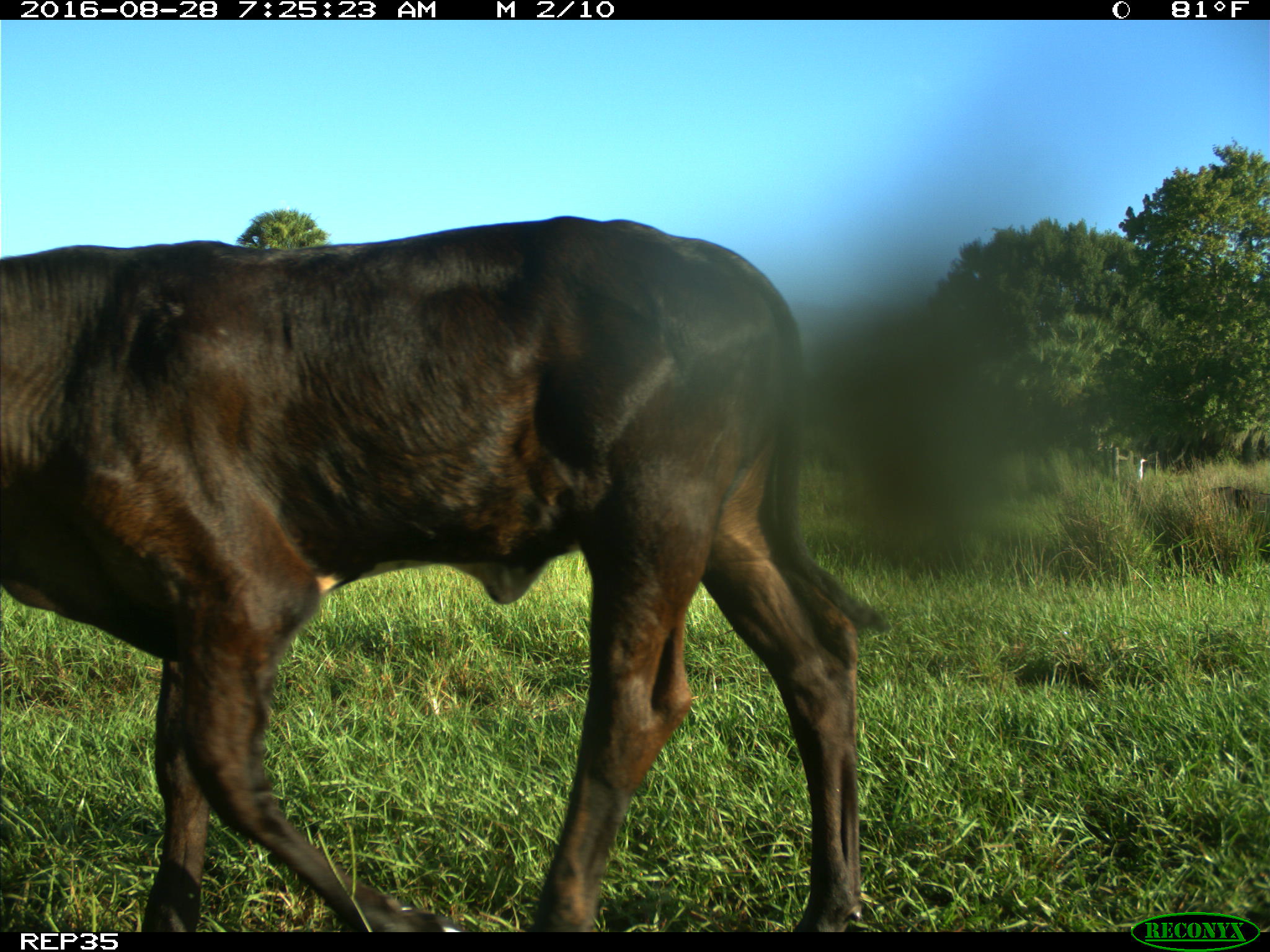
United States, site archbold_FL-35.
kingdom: Animalia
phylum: Chordata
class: Mammalia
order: Artiodactyla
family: Bovidae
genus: Bos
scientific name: Bos taurus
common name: domestic cow